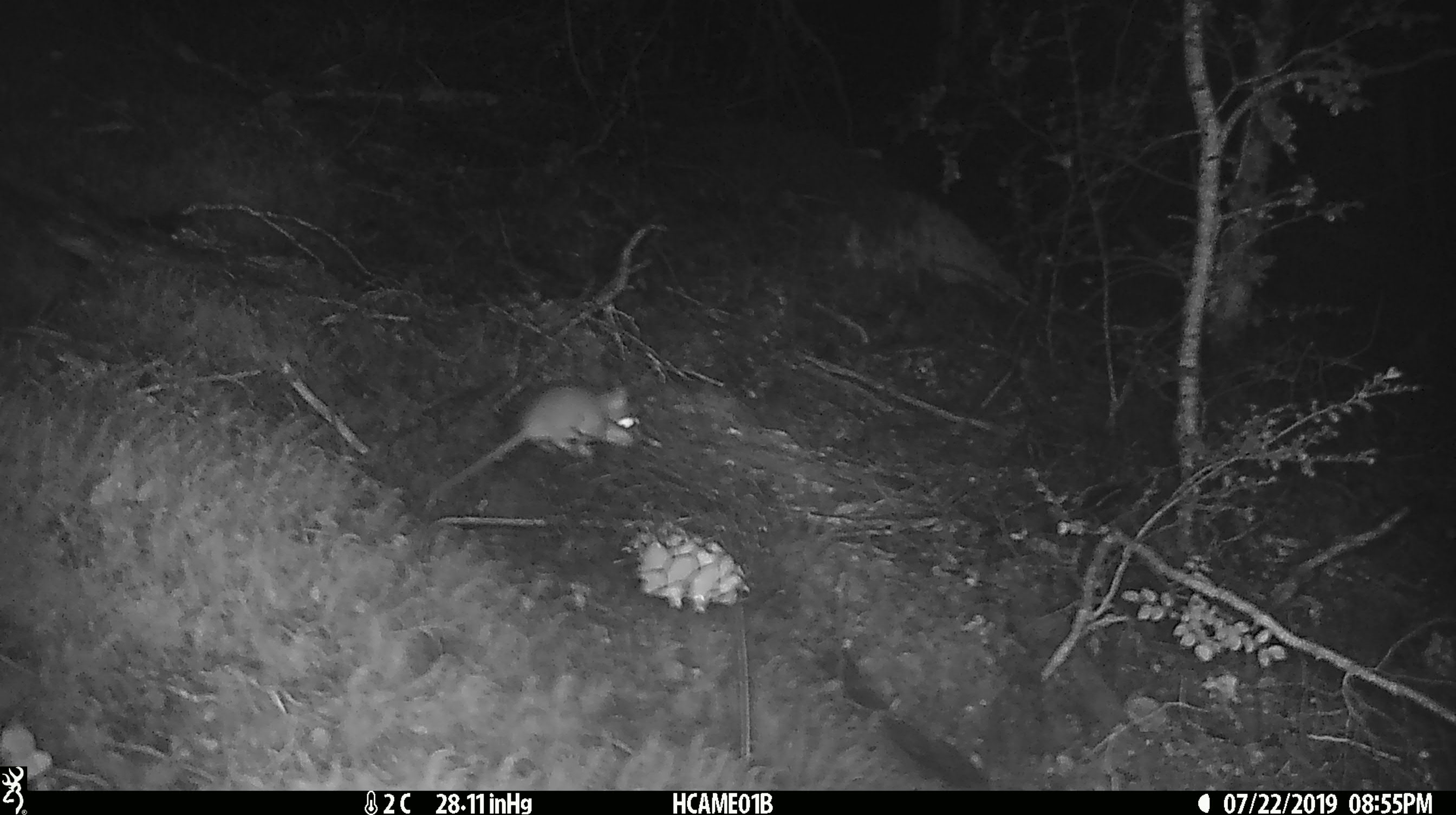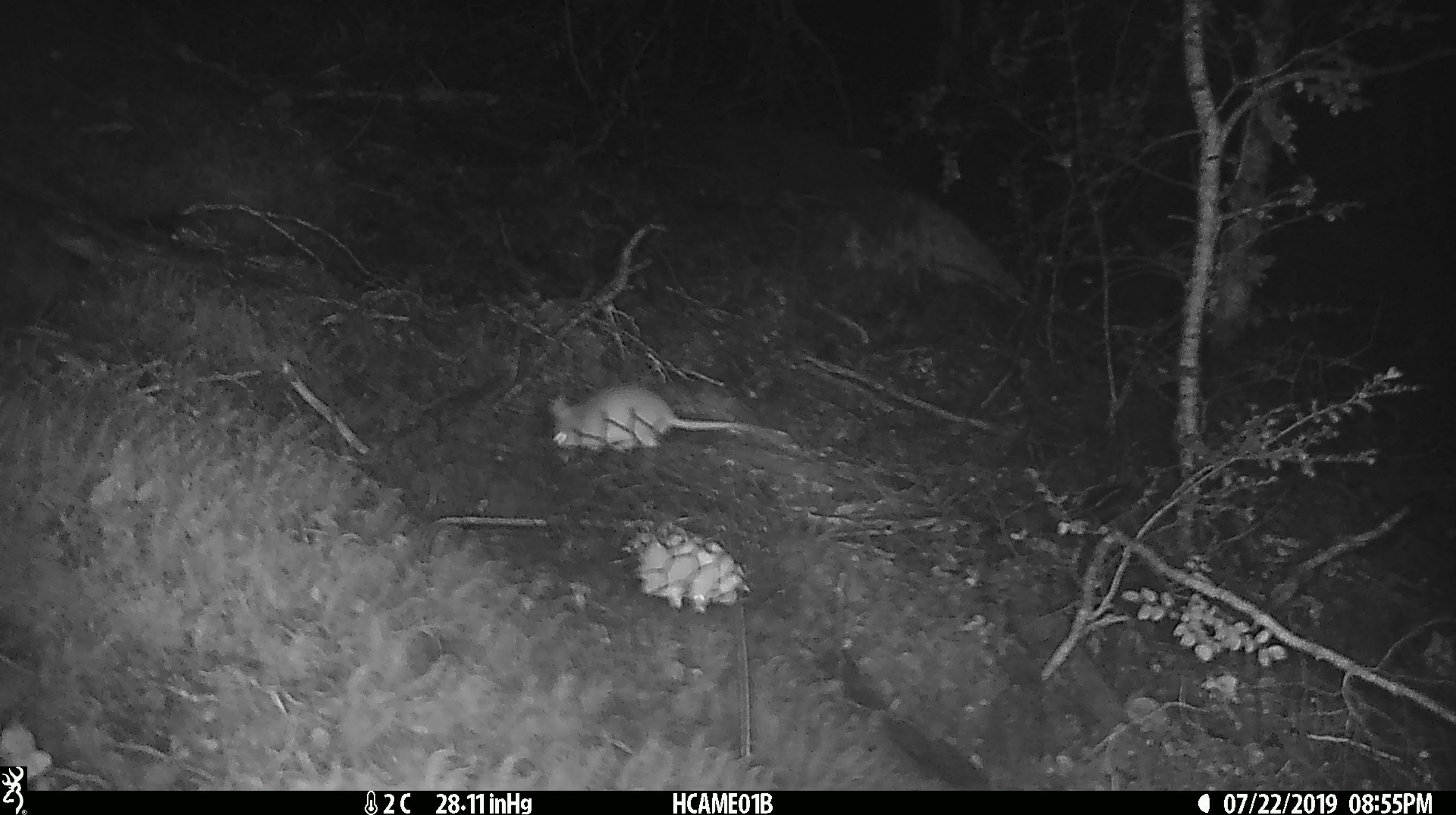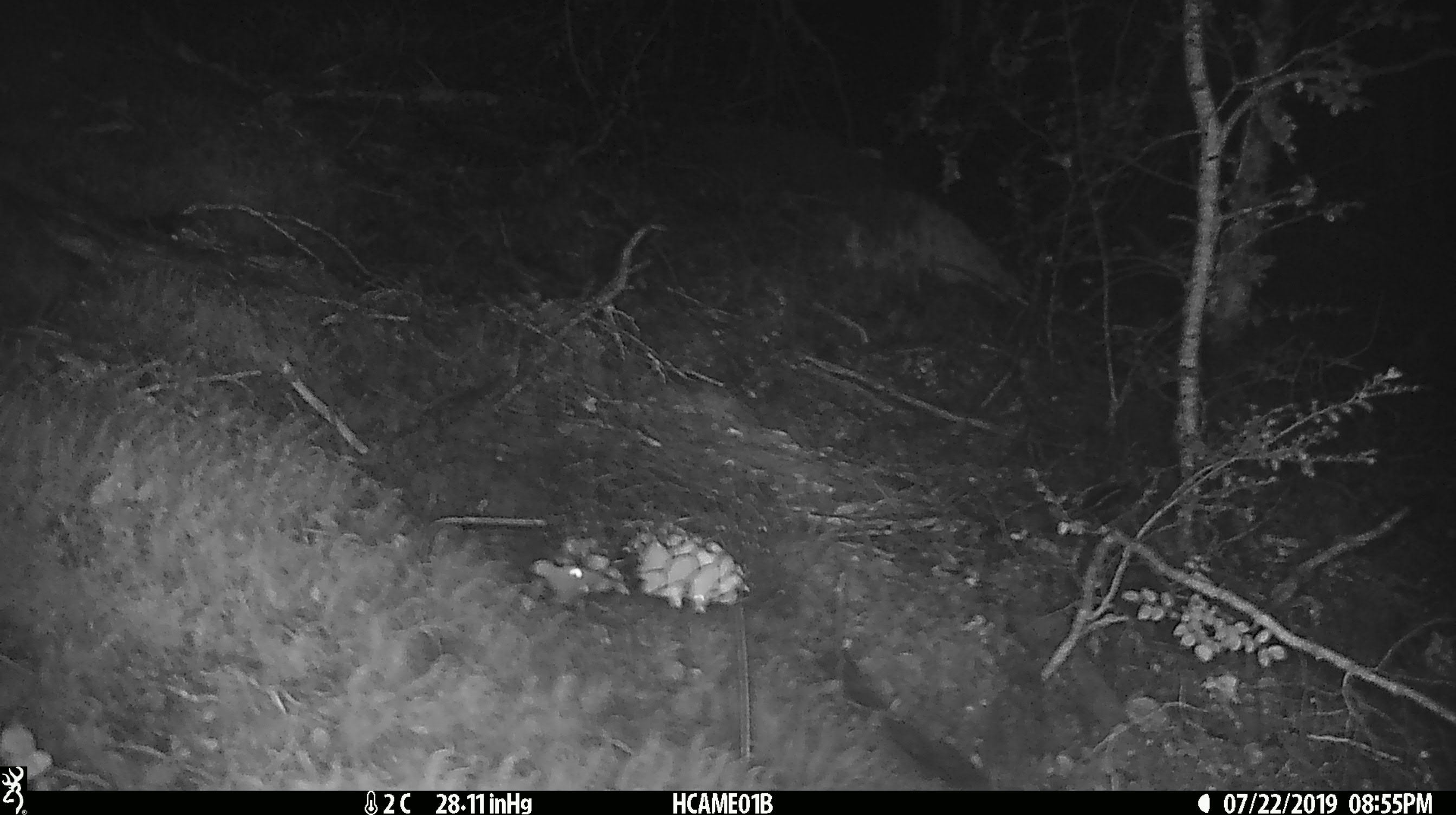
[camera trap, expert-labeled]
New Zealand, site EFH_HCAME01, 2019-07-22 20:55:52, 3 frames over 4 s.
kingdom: Animalia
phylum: Chordata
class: Mammalia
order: Rodentia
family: Muridae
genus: Mus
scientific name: Mus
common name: mouse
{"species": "mouse (Mus)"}